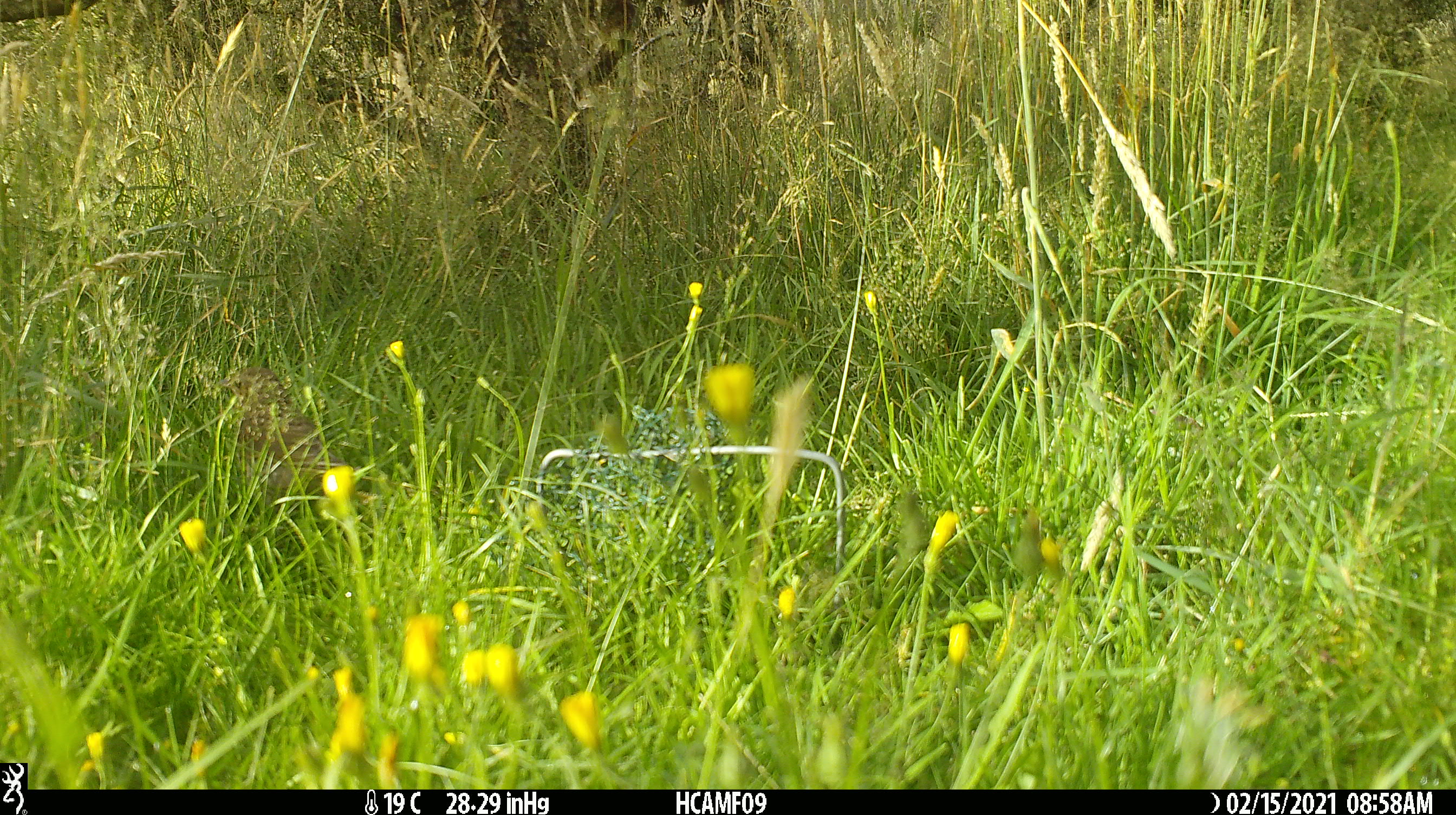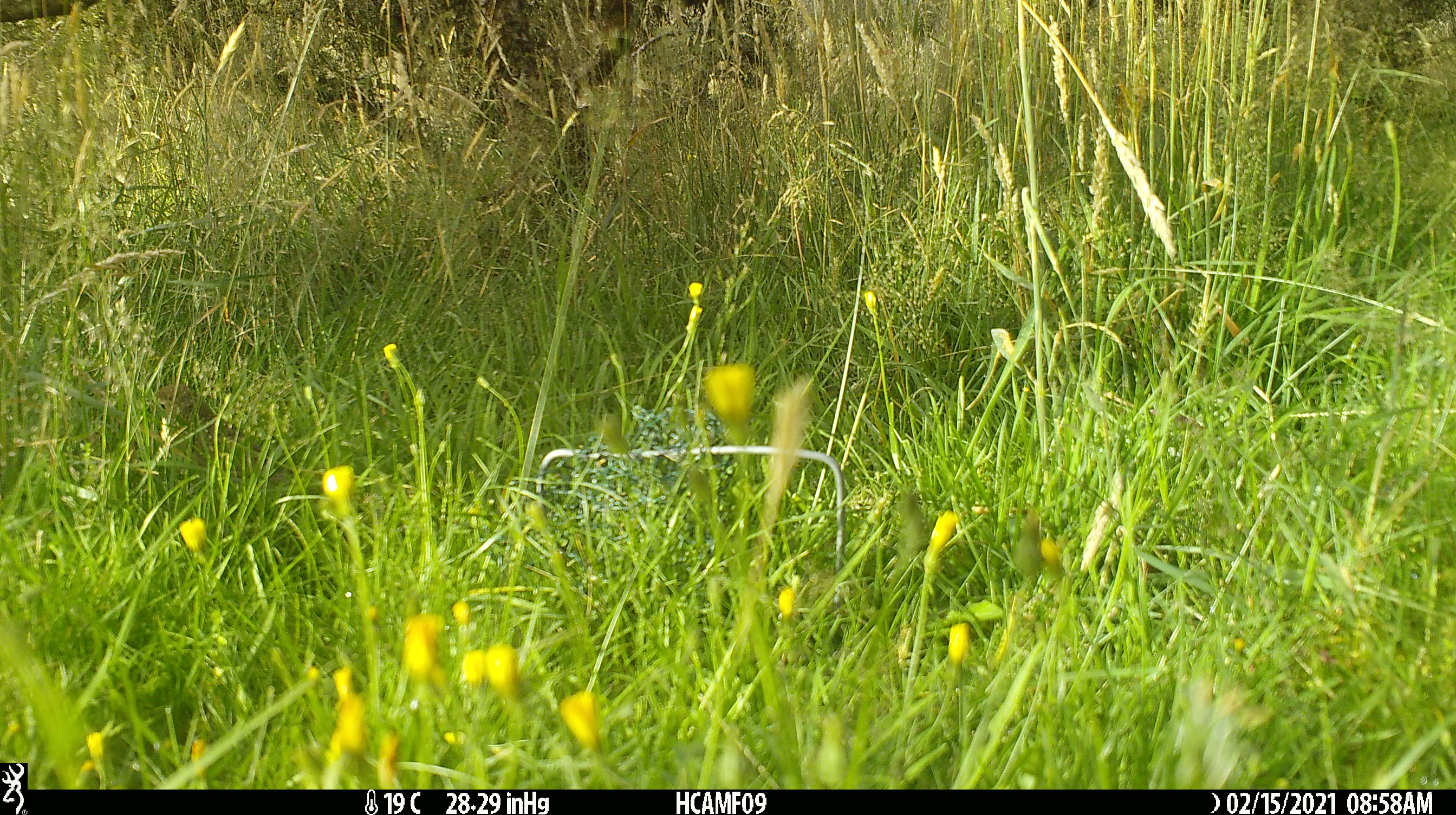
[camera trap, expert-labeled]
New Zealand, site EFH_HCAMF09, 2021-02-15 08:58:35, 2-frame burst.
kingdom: Animalia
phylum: Chordata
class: Aves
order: Passeriformes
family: Turdidae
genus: Turdus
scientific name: Turdus philomelos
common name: song thrush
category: thrush